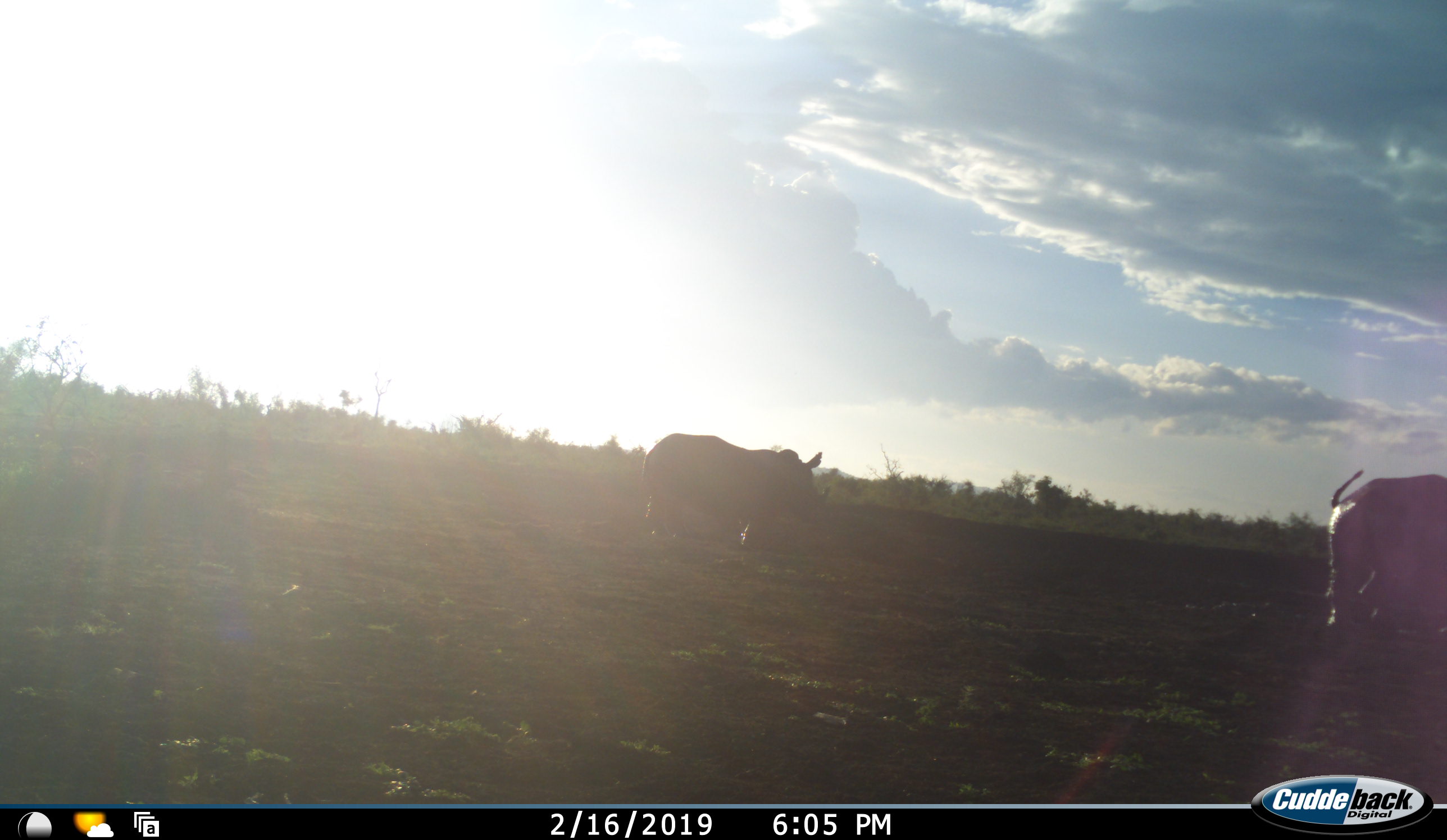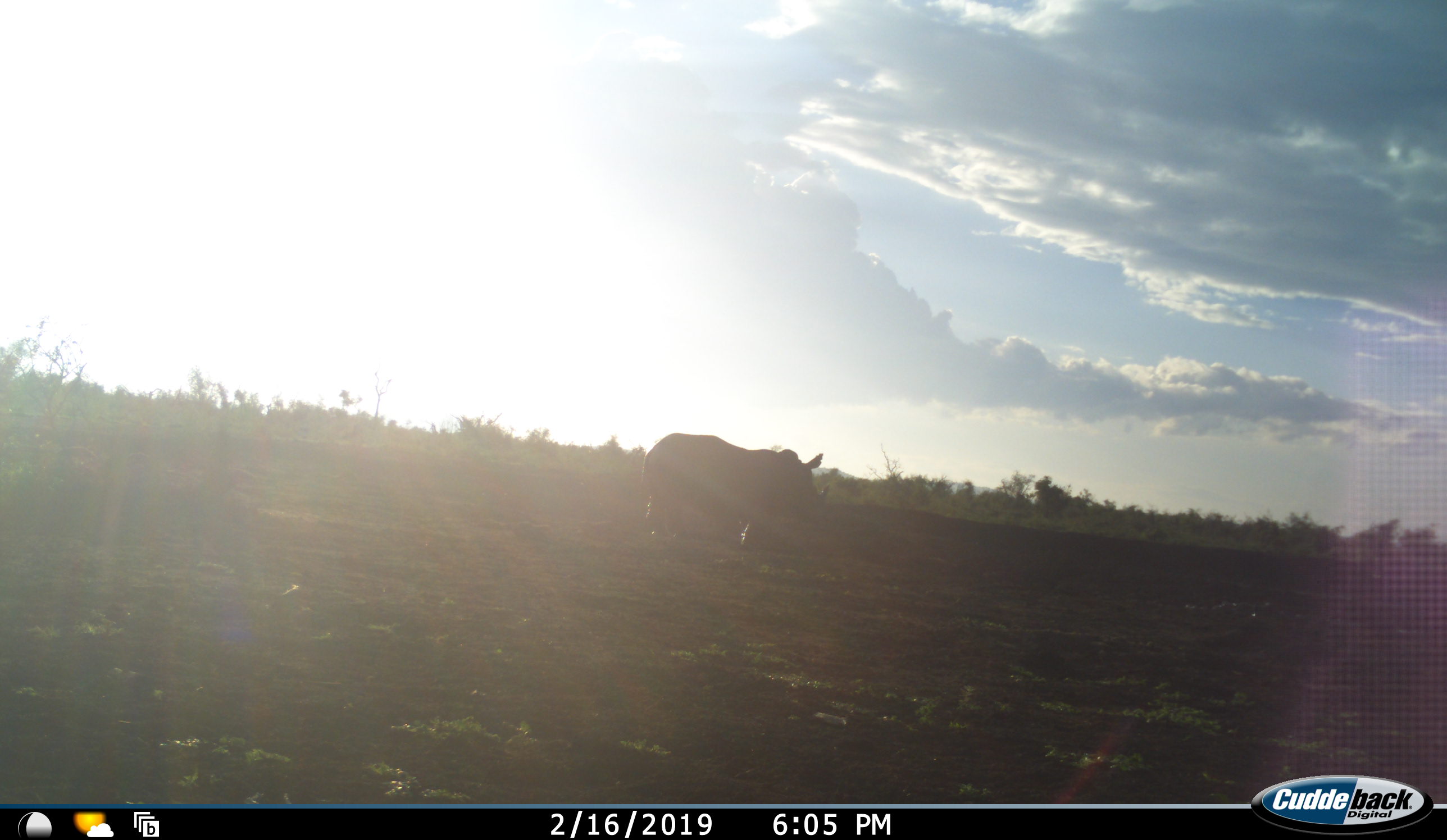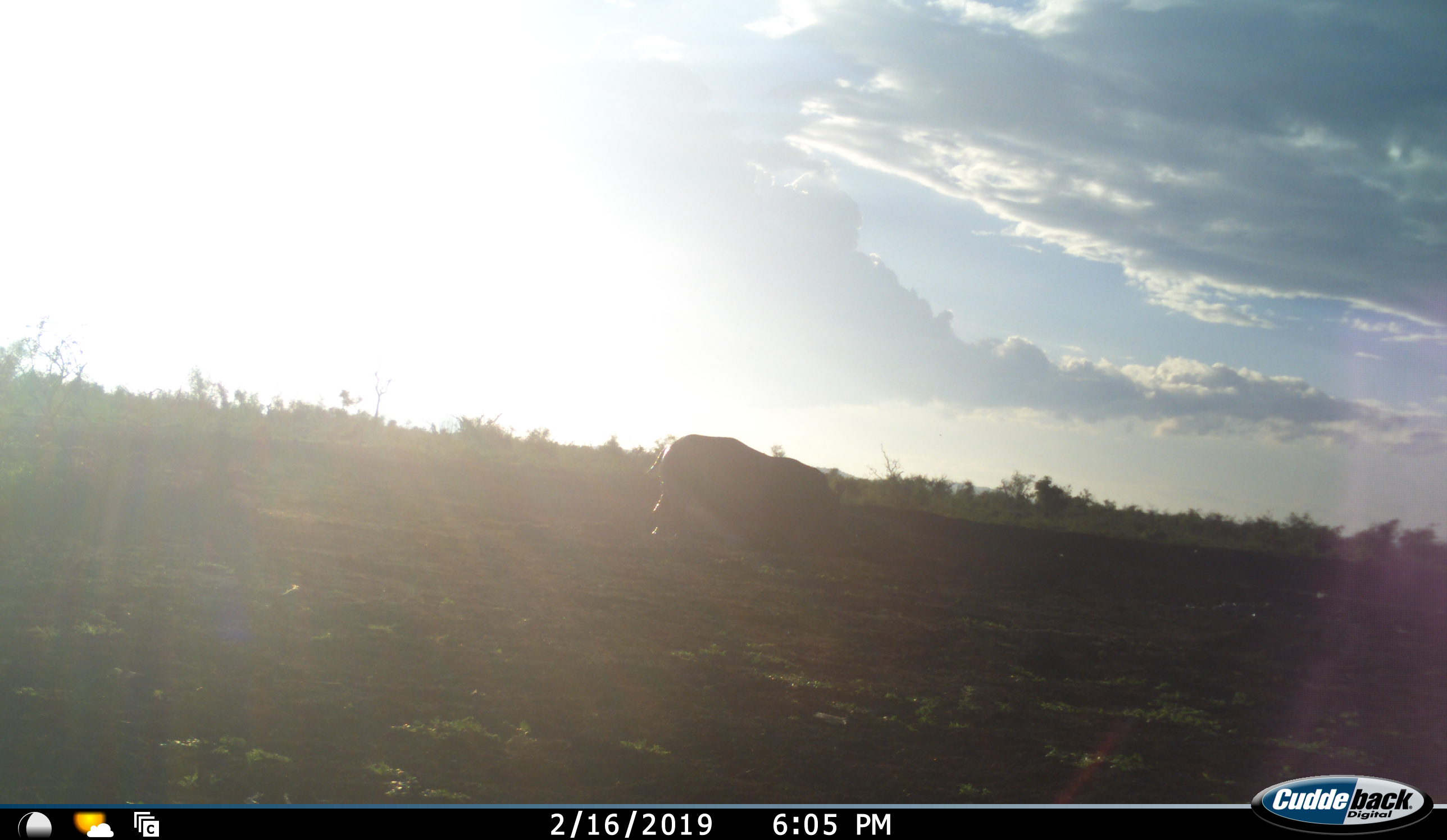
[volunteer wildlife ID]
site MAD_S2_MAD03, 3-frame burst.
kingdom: Animalia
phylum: Chordata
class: Mammalia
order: Perissodactyla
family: Rhinocerotidae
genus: Ceratotherium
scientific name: Ceratotherium simum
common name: white rhinoceros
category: rhinoceroswhite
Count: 2.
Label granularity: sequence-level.